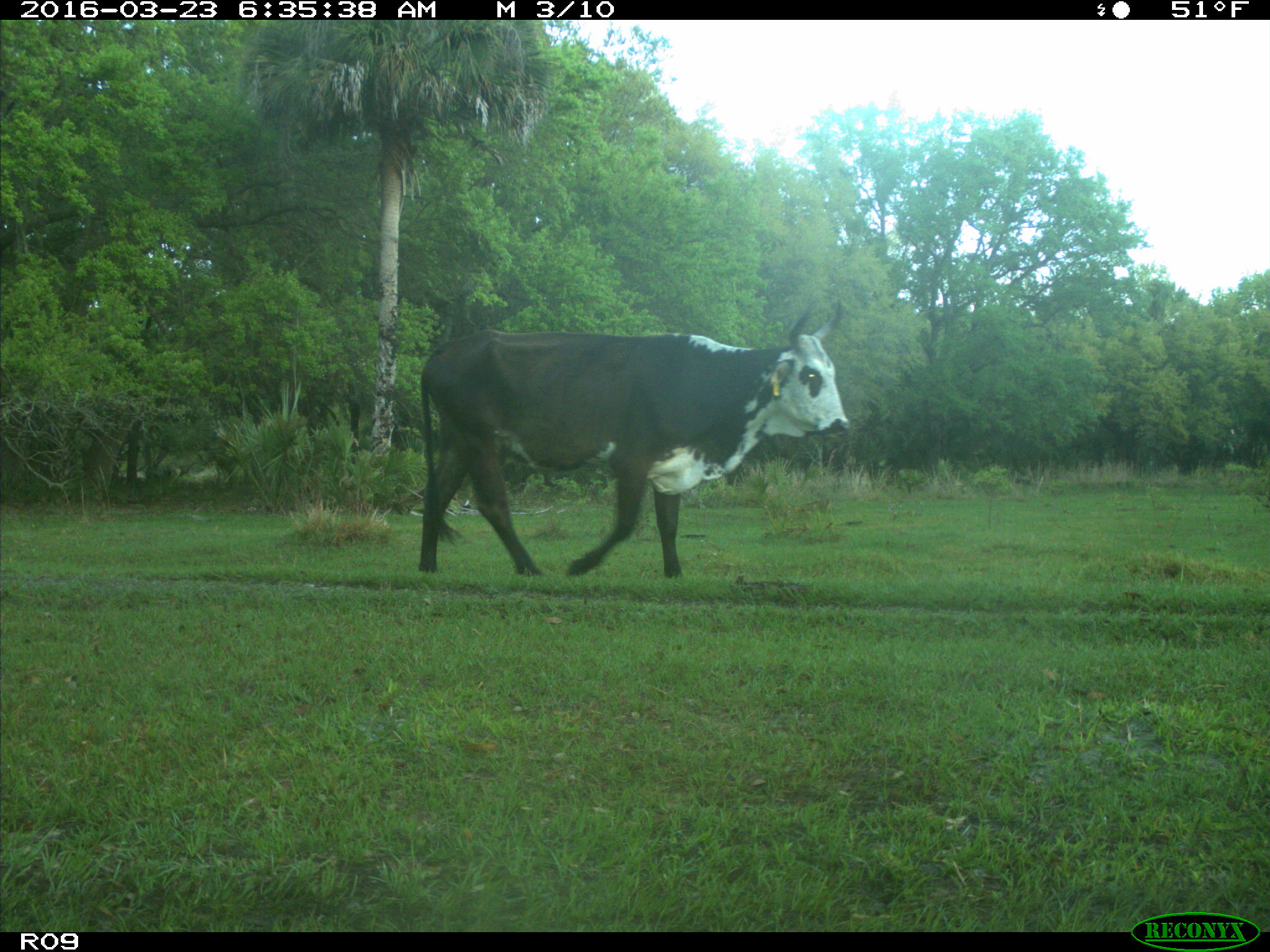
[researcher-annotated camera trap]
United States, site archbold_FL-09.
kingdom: Animalia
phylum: Chordata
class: Mammalia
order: Artiodactyla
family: Bovidae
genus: Bos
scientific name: Bos taurus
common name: domestic cow